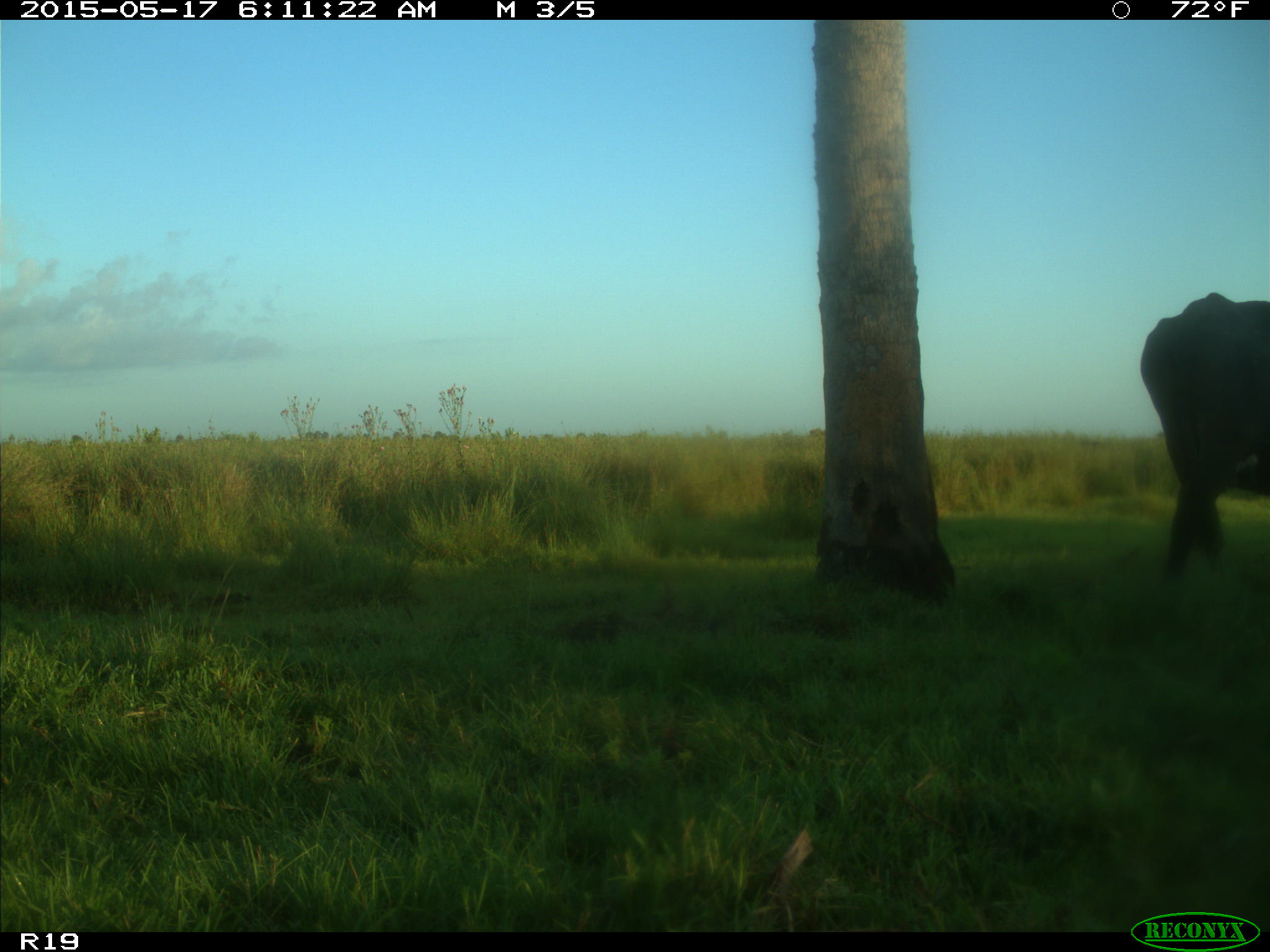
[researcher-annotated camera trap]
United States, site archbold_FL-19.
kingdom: Animalia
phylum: Chordata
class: Mammalia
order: Artiodactyla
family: Bovidae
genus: Bos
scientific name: Bos taurus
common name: domestic cow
Bos taurus (domestic cow).